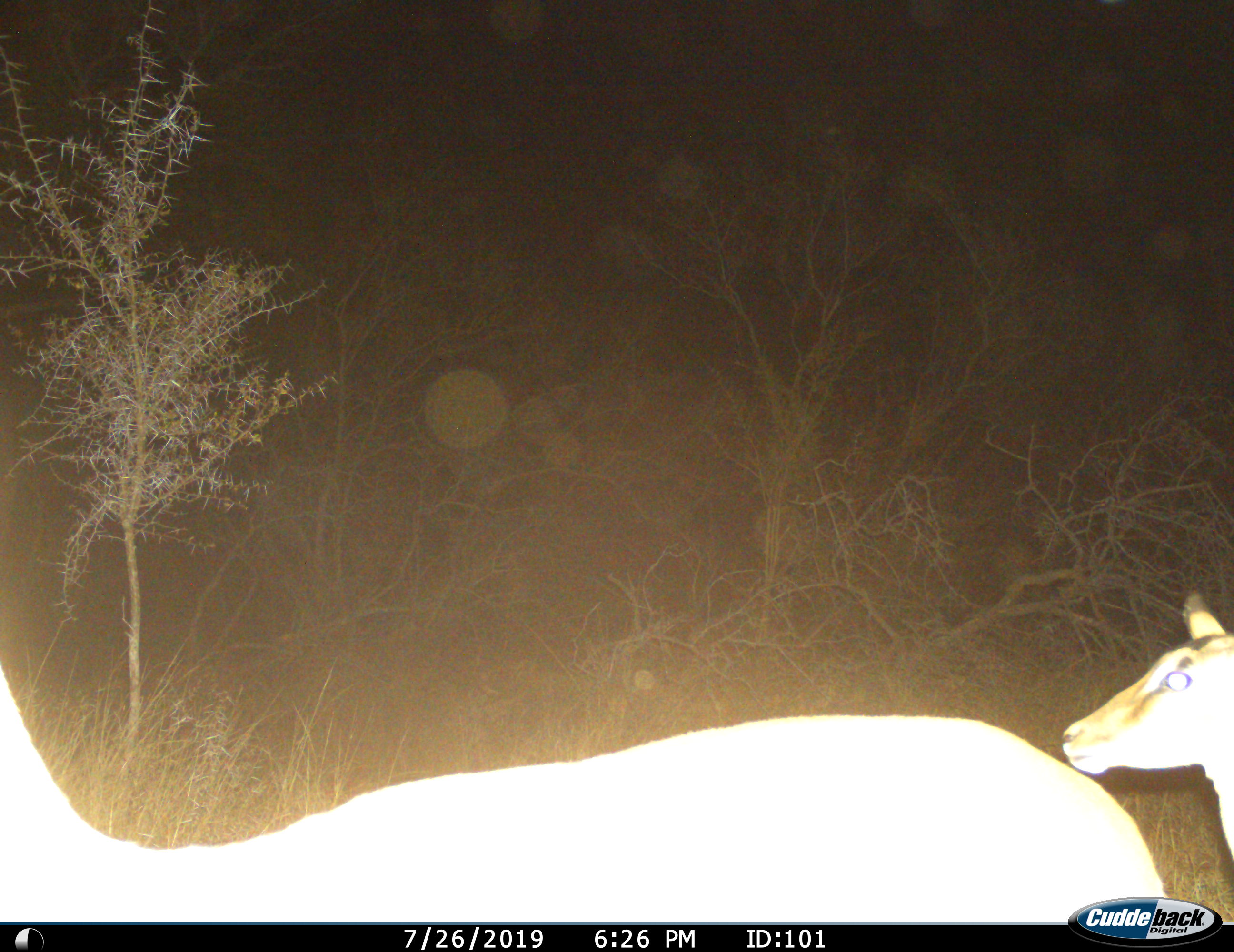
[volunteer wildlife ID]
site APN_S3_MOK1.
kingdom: Animalia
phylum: Chordata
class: Mammalia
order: Artiodactyla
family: Bovidae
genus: Aepyceros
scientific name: Aepyceros melampus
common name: impala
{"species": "impala (Aepyceros melampus)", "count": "2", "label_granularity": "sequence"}